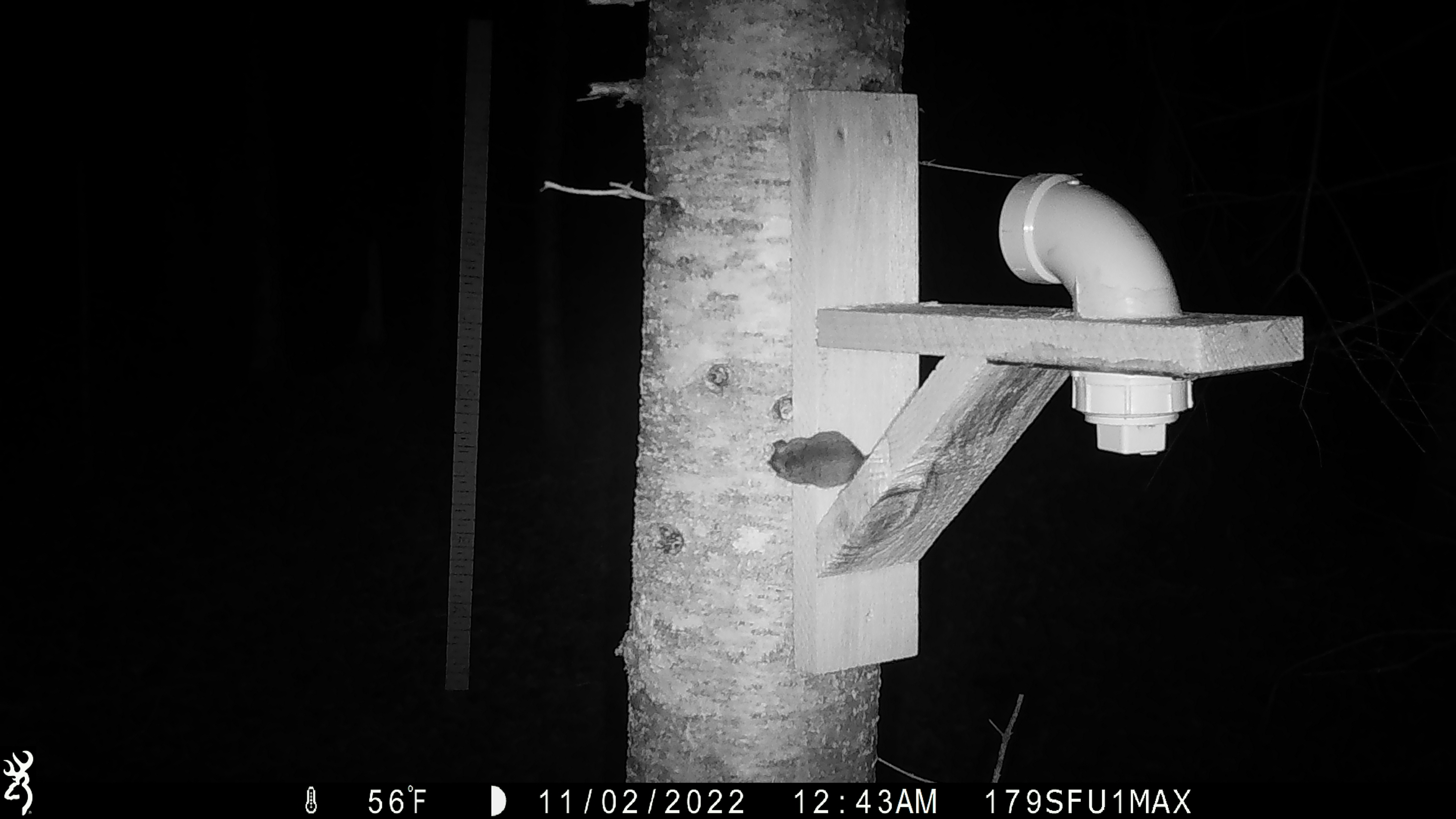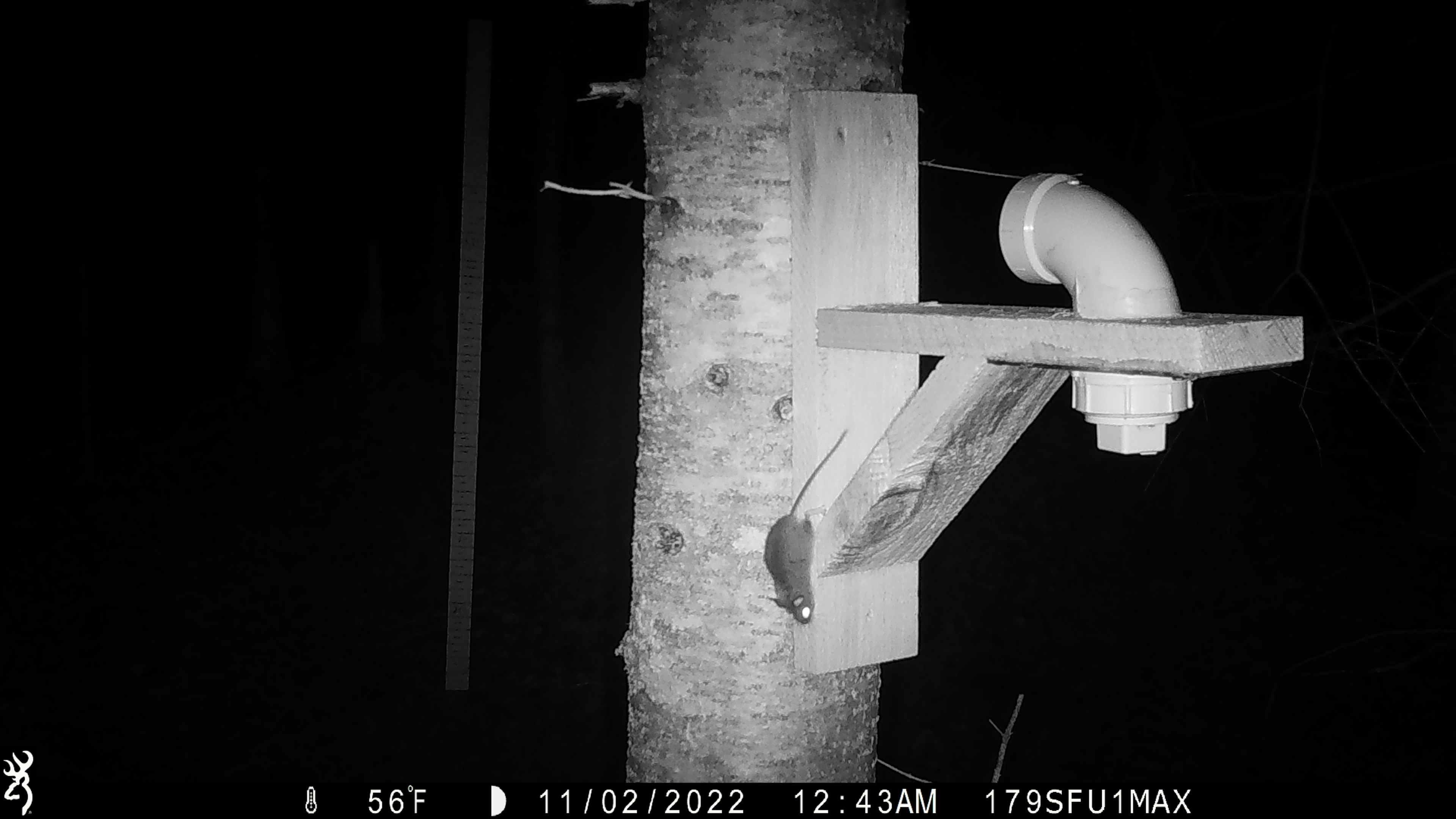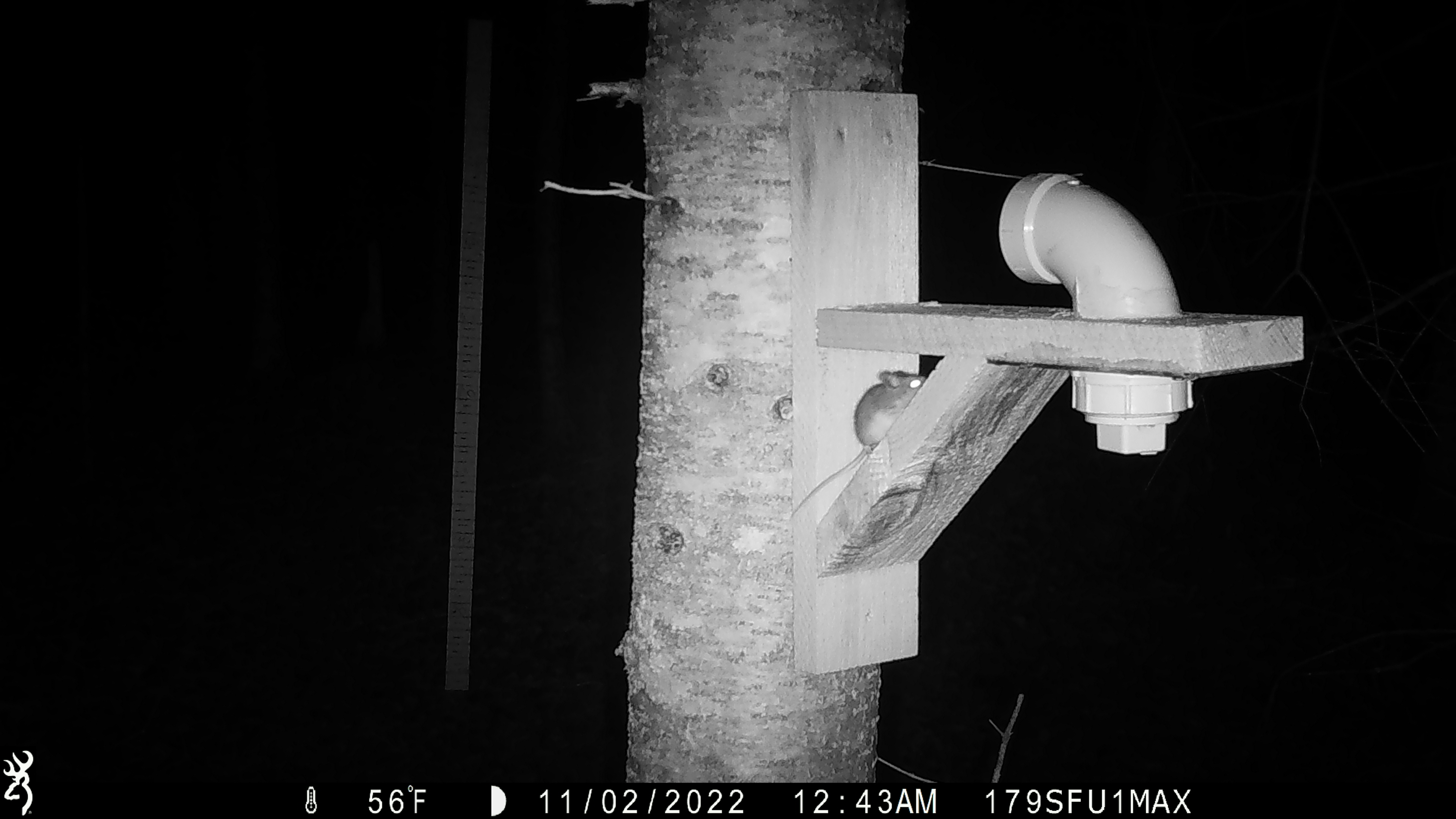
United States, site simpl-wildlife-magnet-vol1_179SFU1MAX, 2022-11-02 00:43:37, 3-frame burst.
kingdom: Animalia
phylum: Chordata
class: Mammalia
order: Rodentia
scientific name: Rodentia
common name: mouse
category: mouse sp.